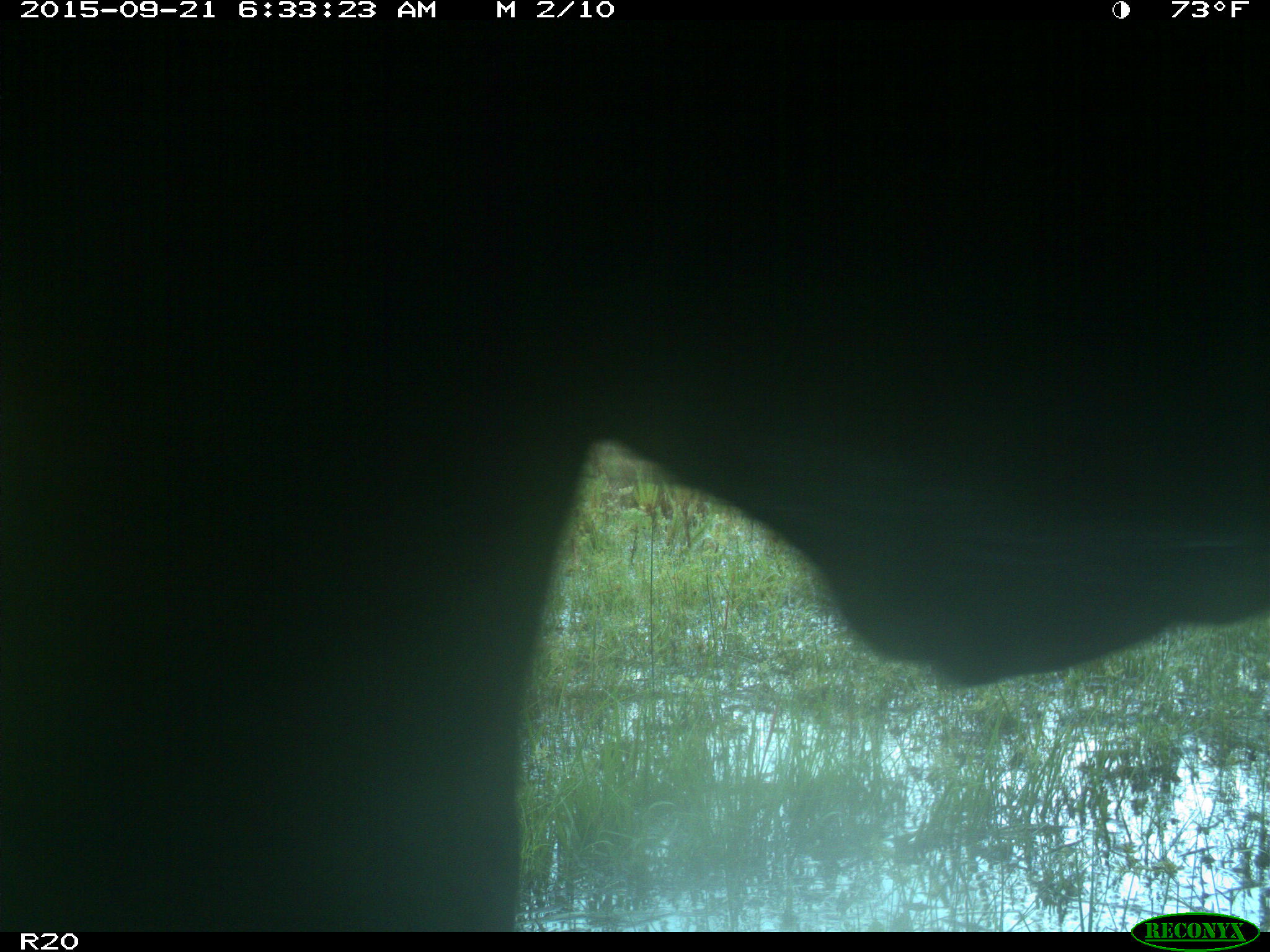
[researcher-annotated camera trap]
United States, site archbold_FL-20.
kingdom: Animalia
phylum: Chordata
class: Mammalia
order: Artiodactyla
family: Bovidae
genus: Bos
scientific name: Bos taurus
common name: domestic cow